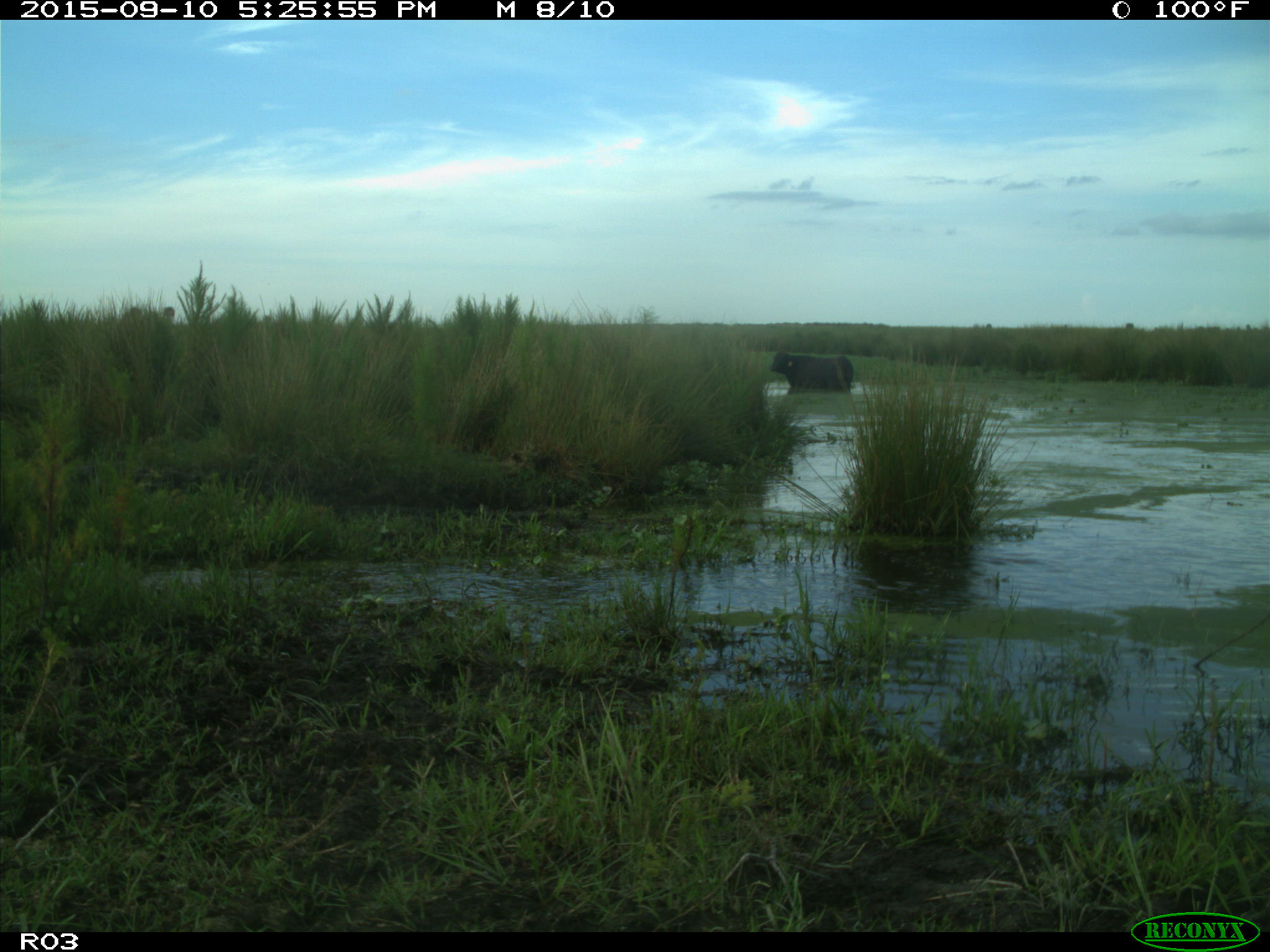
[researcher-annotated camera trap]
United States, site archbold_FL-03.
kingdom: Animalia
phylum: Chordata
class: Mammalia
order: Artiodactyla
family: Bovidae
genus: Bos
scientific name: Bos taurus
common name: domestic cow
Bos taurus (domestic cow).